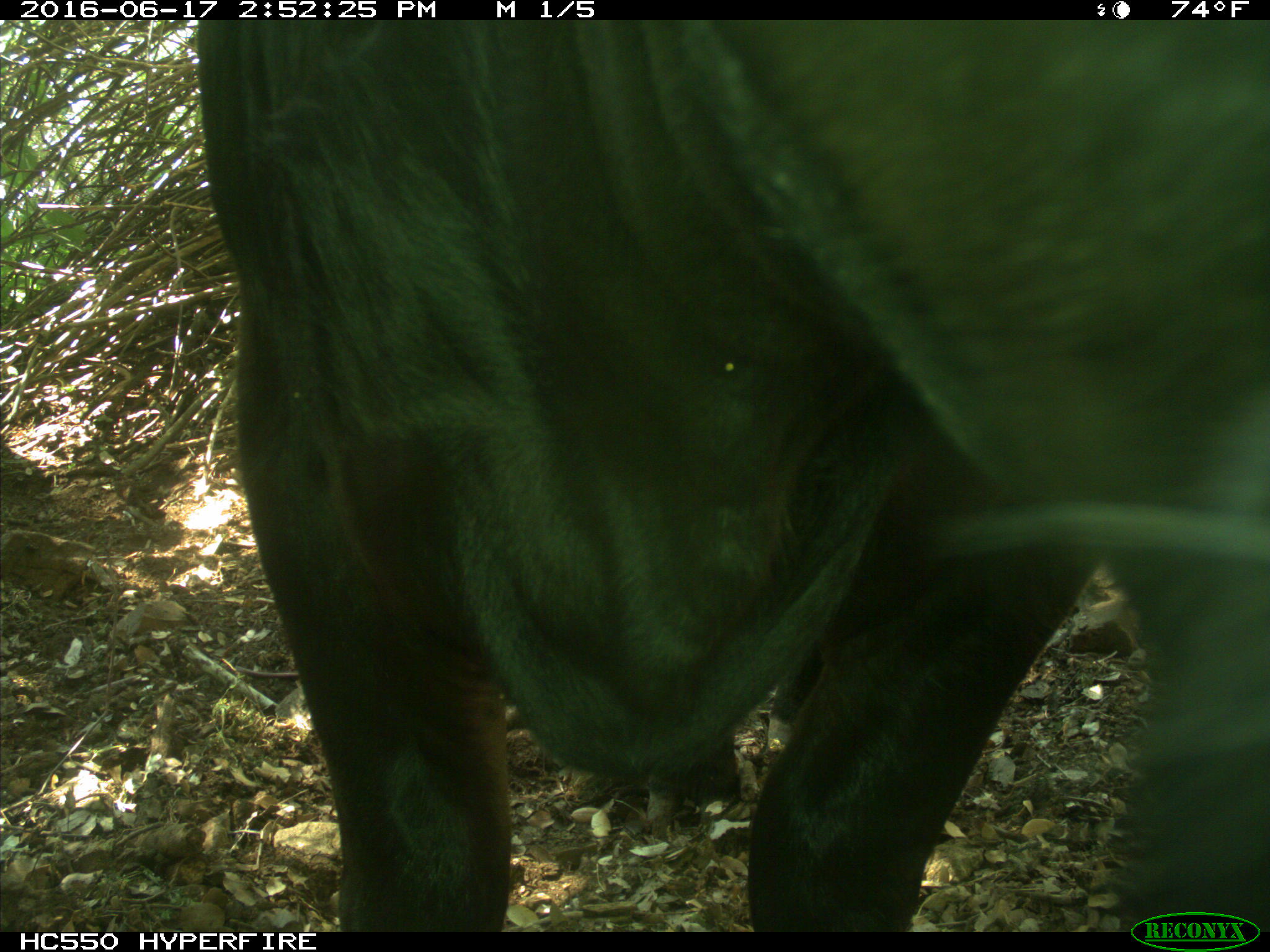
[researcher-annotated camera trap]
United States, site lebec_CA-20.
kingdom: Animalia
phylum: Chordata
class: Mammalia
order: Artiodactyla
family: Bovidae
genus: Bos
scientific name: Bos taurus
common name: domestic cow